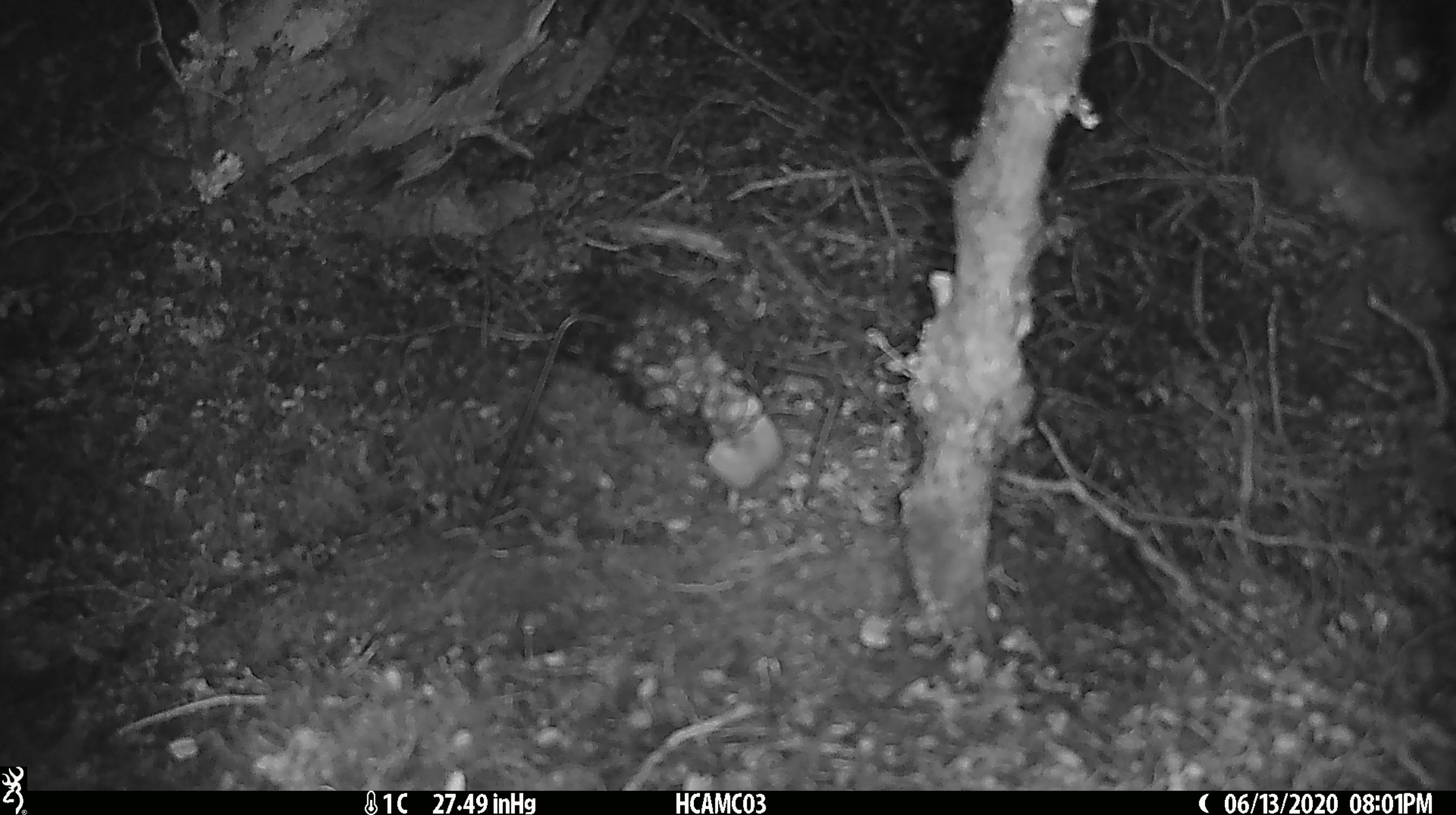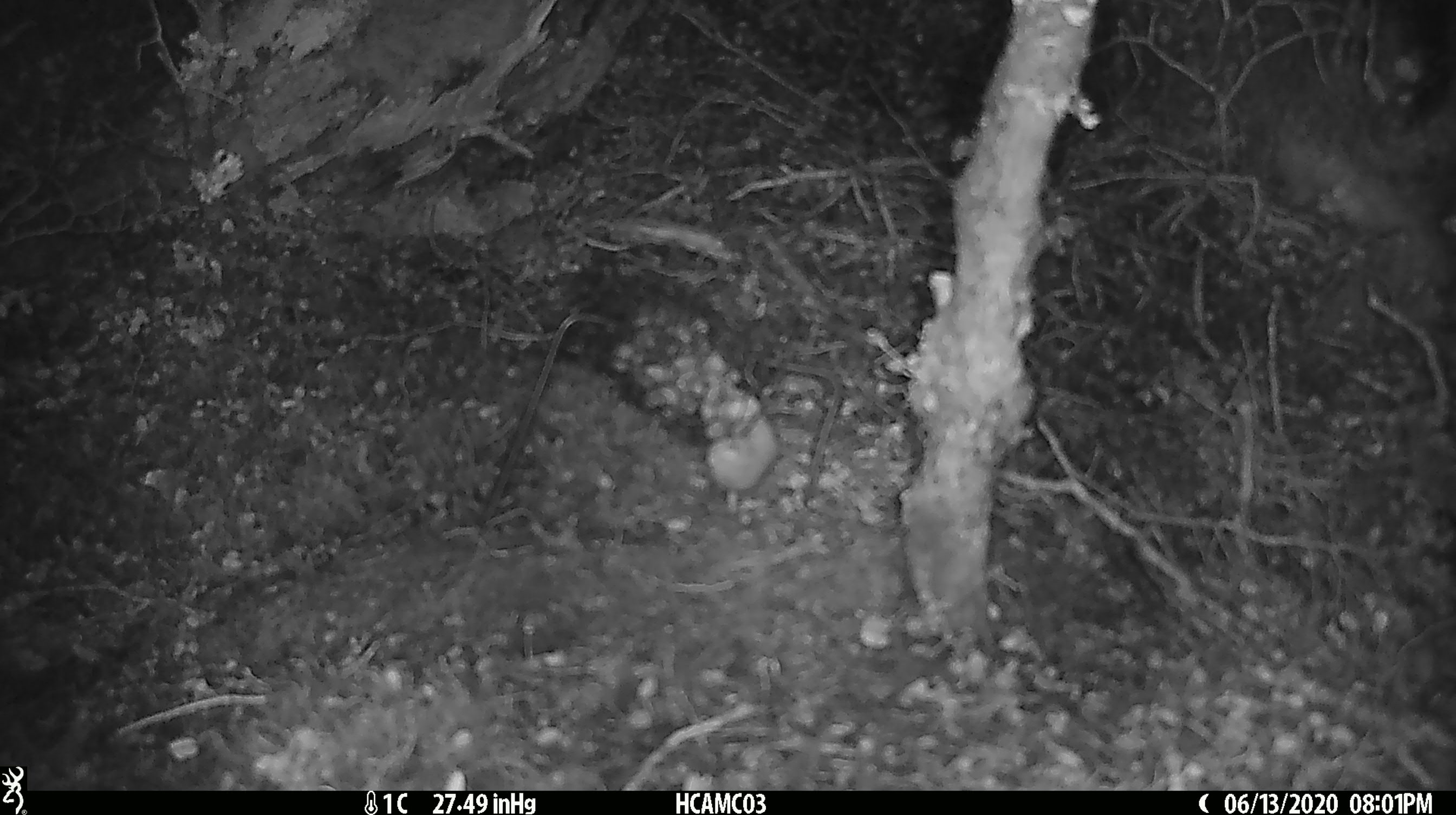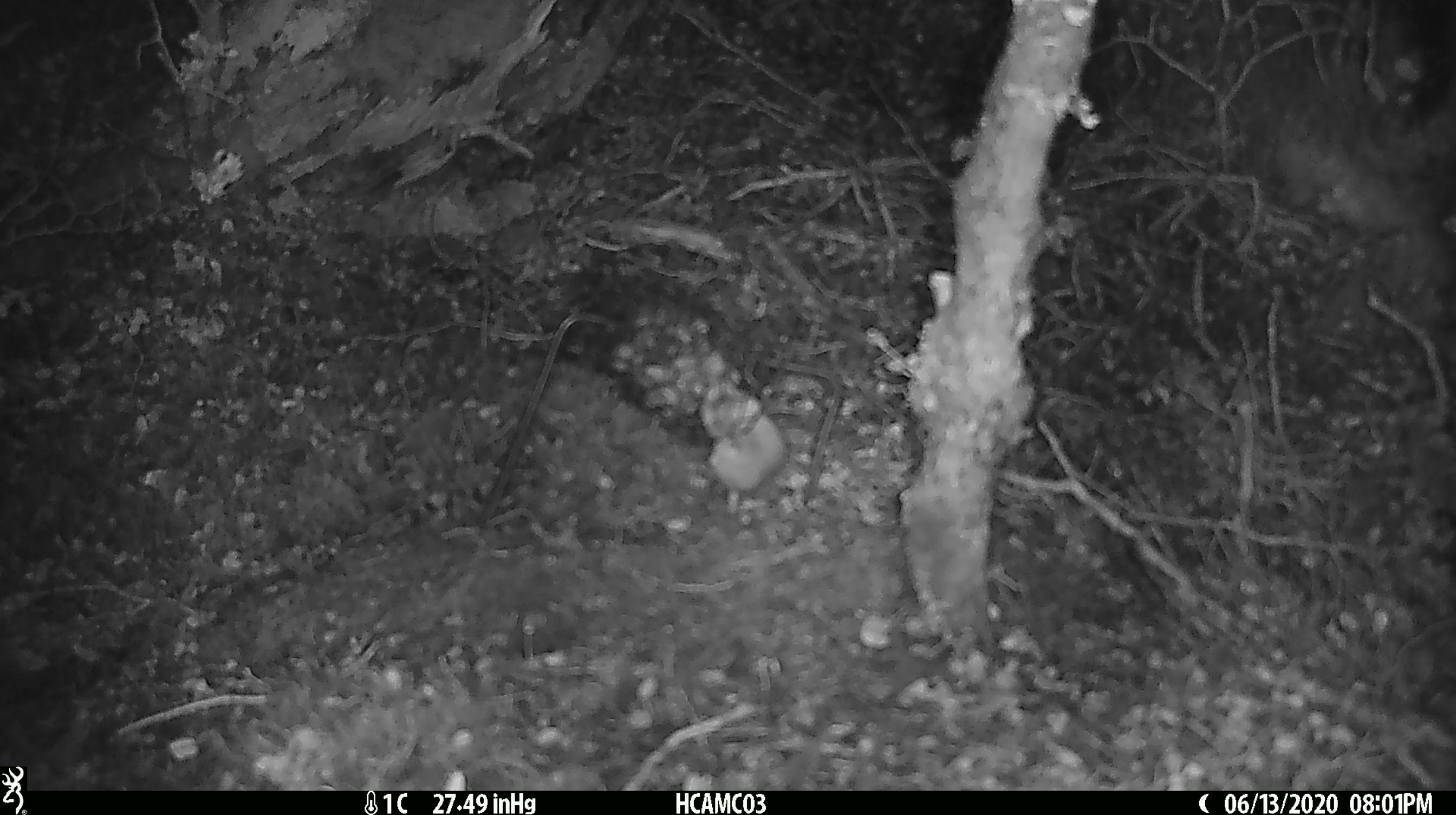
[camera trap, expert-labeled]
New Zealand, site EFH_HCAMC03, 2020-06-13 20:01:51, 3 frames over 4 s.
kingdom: Animalia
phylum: Chordata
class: Mammalia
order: Rodentia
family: Muridae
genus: Mus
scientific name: Mus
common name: mouse